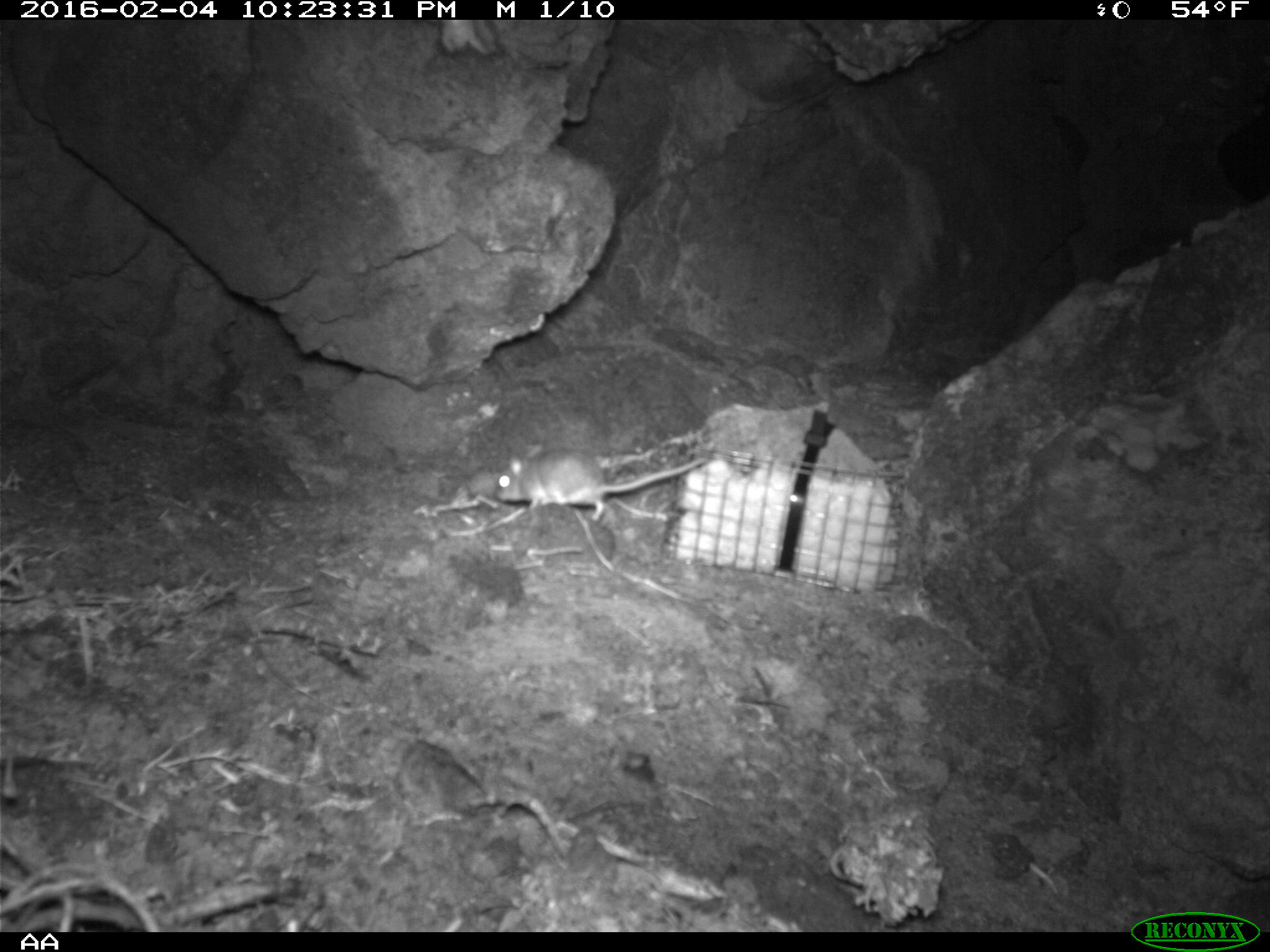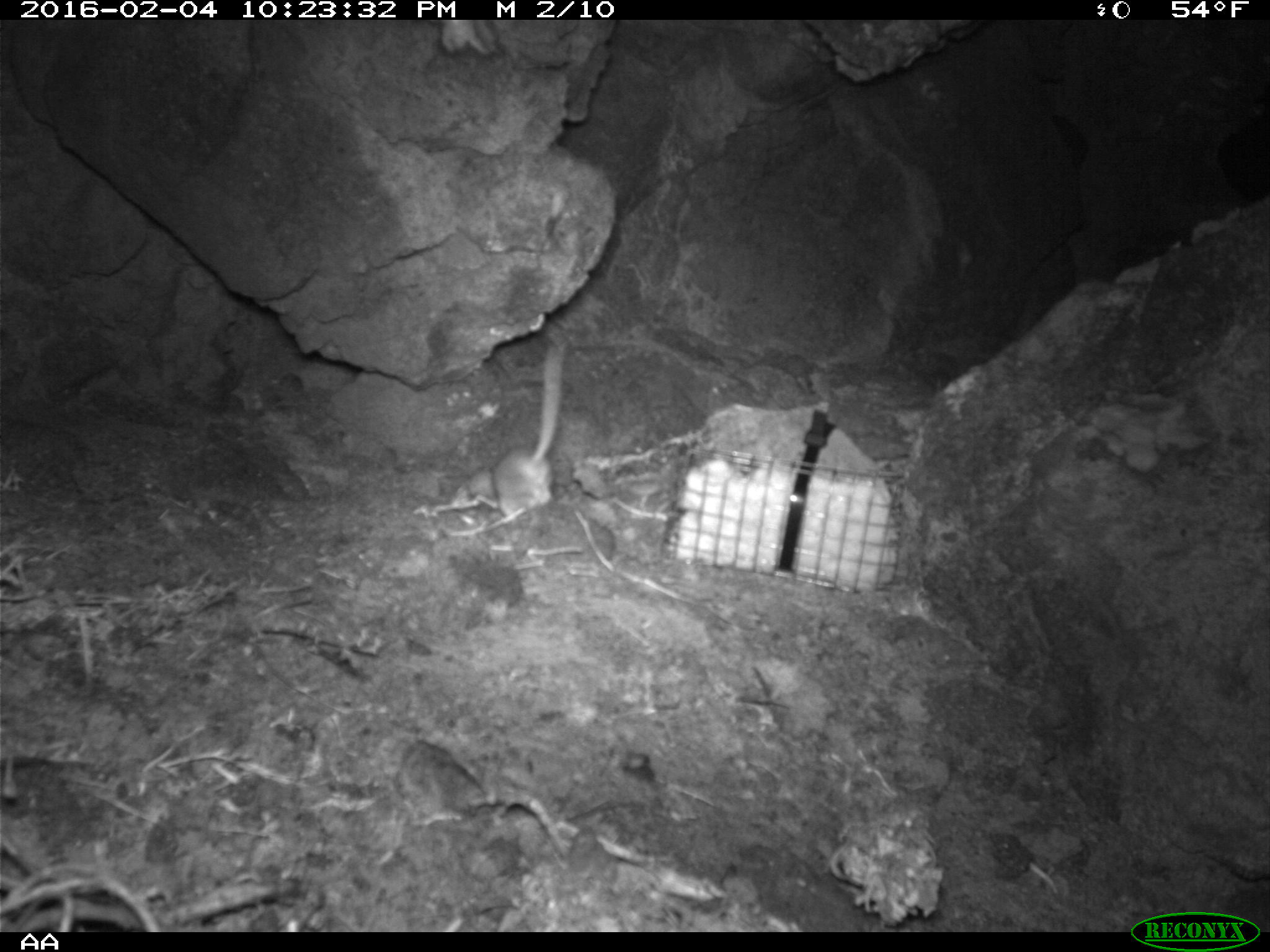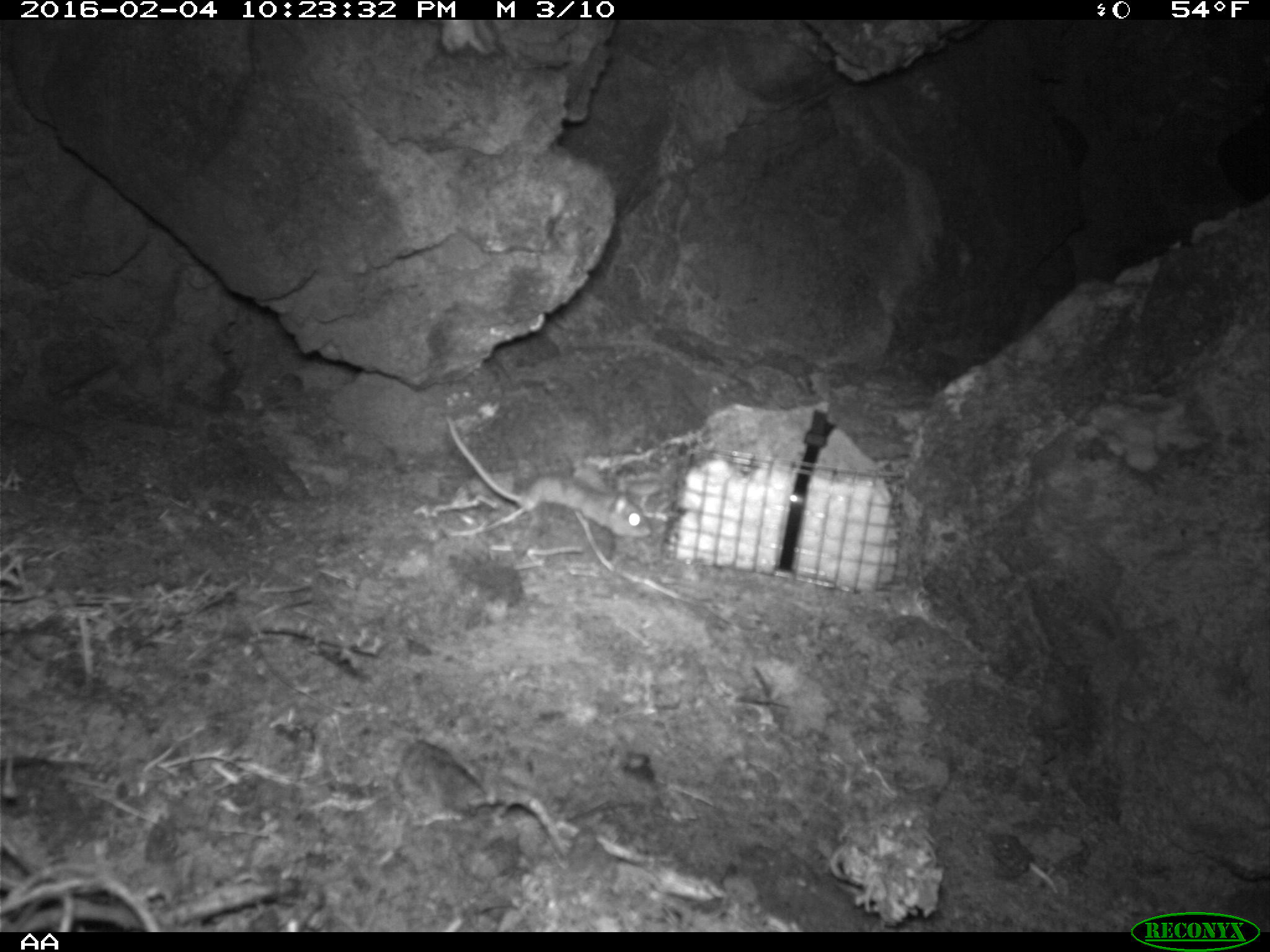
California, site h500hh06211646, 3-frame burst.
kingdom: Animalia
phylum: Chordata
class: Mammalia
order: Rodentia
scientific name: Rodentia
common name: rodent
Rodent (Rodentia).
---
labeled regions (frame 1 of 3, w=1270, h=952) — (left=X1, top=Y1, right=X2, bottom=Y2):
rodent: (left=498, top=439, right=708, bottom=521)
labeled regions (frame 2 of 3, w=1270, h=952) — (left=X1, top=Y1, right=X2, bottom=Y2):
rodent: (left=469, top=342, right=566, bottom=519)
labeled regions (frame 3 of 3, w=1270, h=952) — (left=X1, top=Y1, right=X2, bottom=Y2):
rodent: (left=441, top=412, right=653, bottom=540)